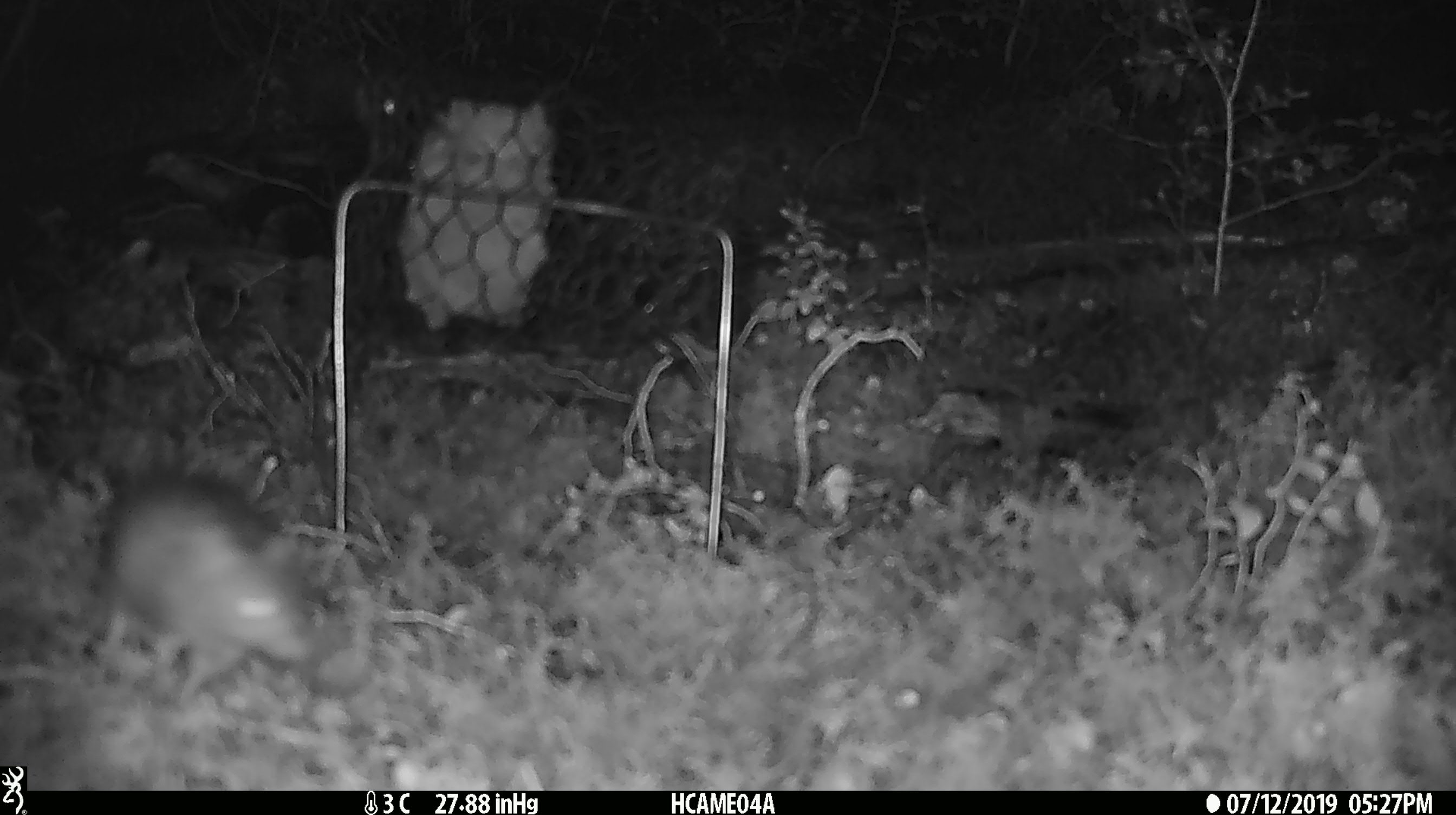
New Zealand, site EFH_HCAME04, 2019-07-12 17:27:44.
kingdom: Animalia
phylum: Chordata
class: Mammalia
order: Rodentia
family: Muridae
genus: Mus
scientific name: Mus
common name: mouse